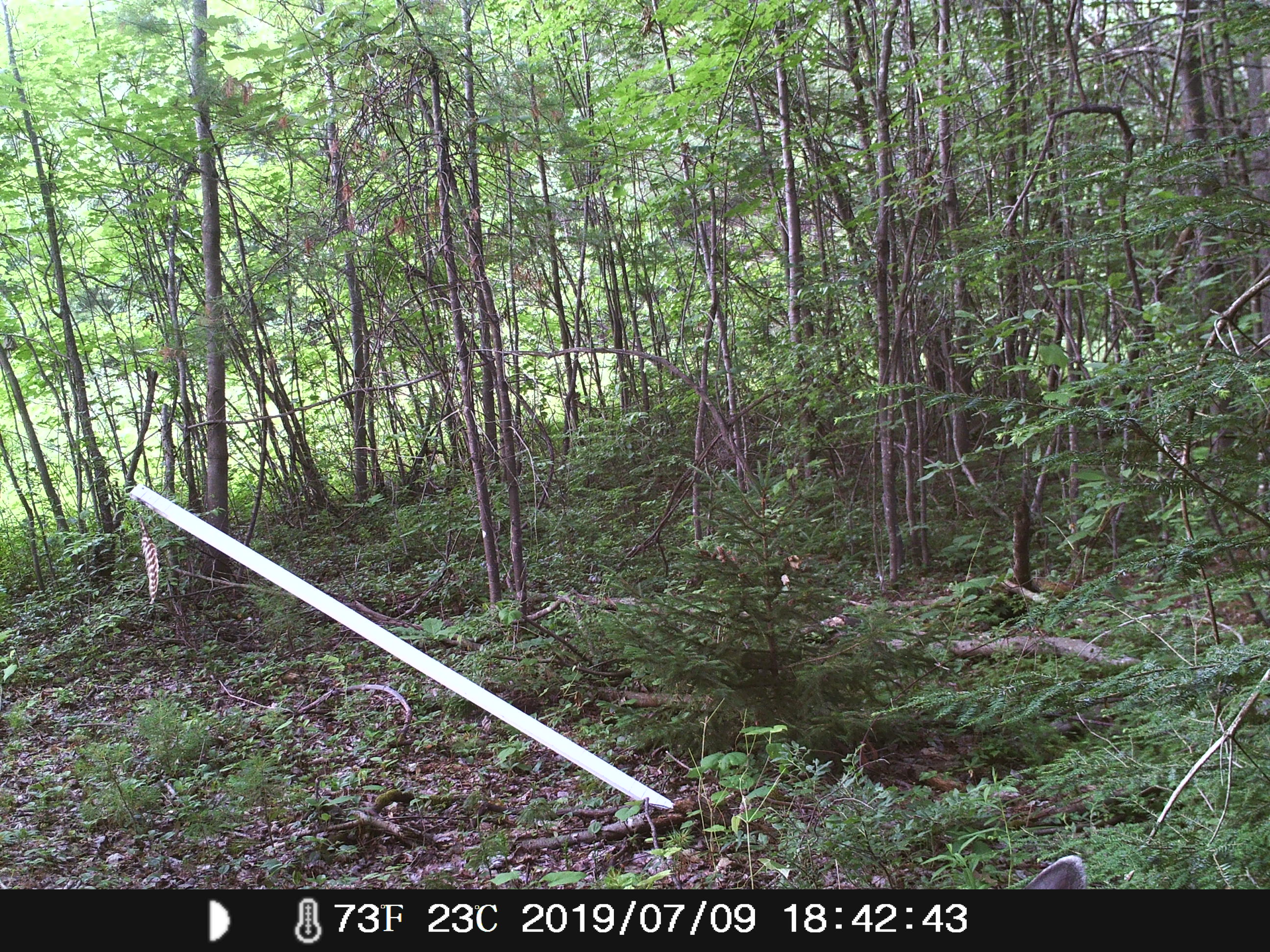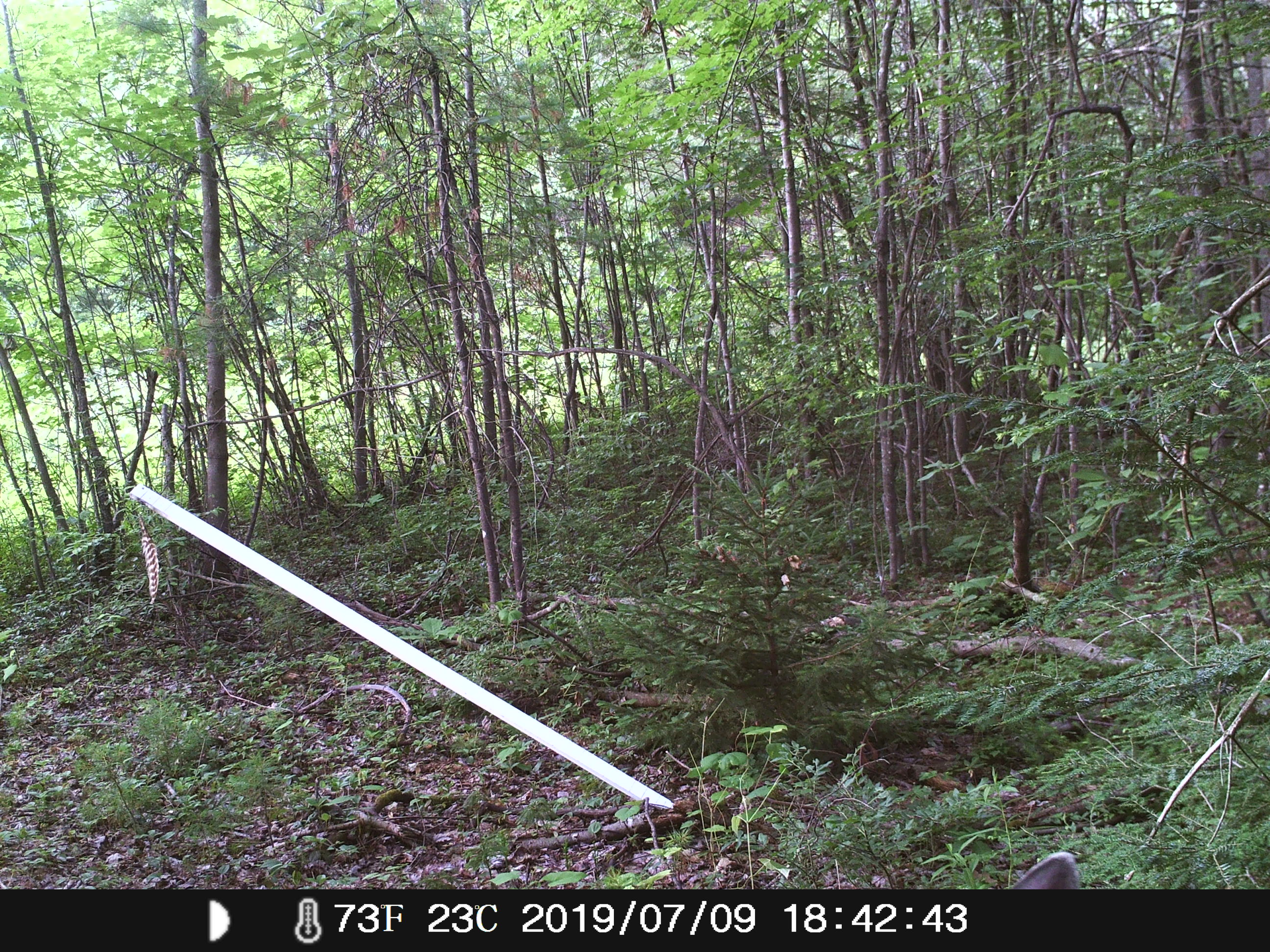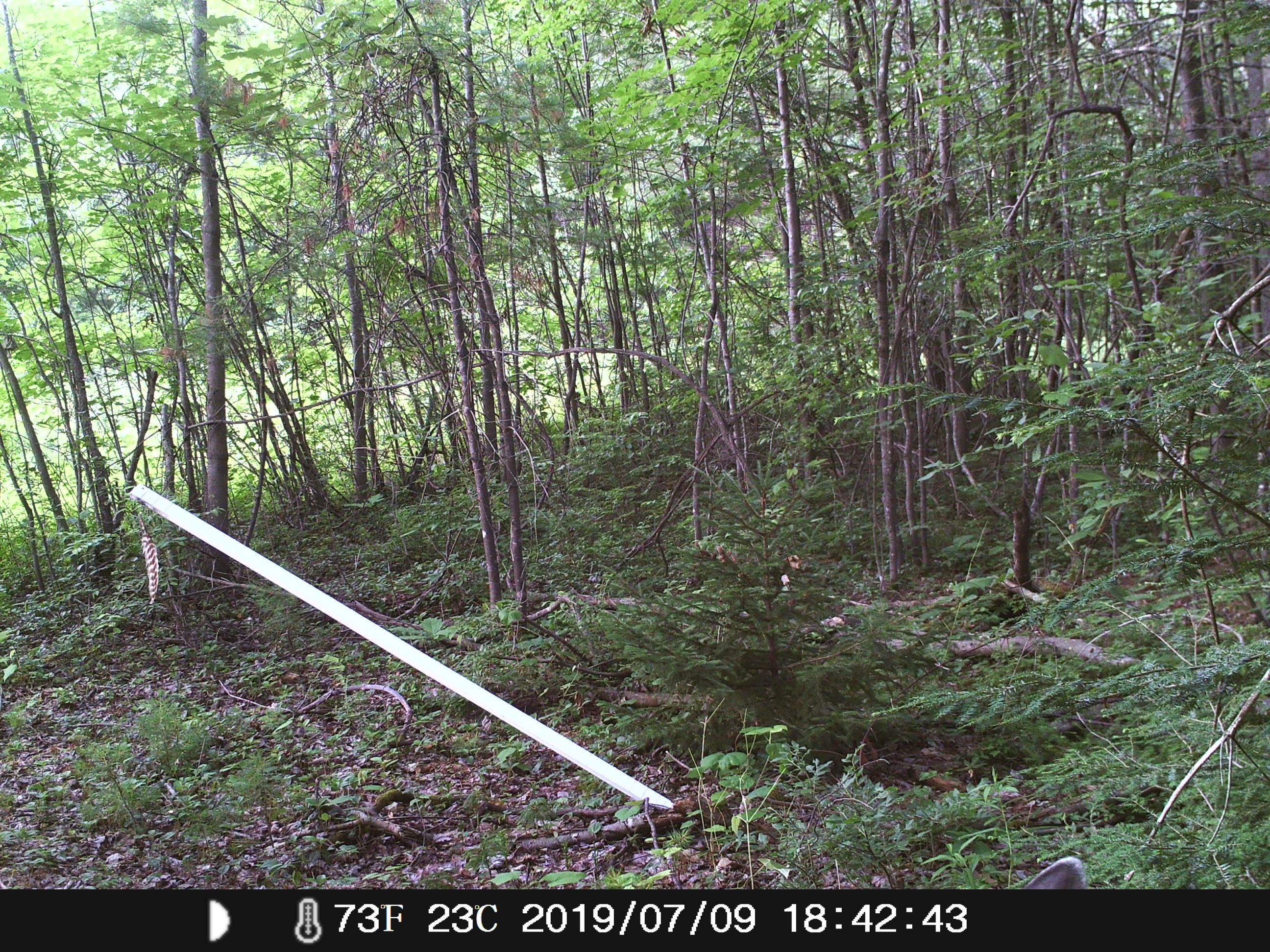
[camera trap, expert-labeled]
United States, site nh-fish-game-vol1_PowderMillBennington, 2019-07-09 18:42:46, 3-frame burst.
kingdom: Animalia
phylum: Chordata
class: Mammalia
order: Artiodactyla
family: Cervidae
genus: Odocoileus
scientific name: Odocoileus virginianus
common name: white-tailed deer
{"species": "white-tailed deer (Odocoileus virginianus)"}